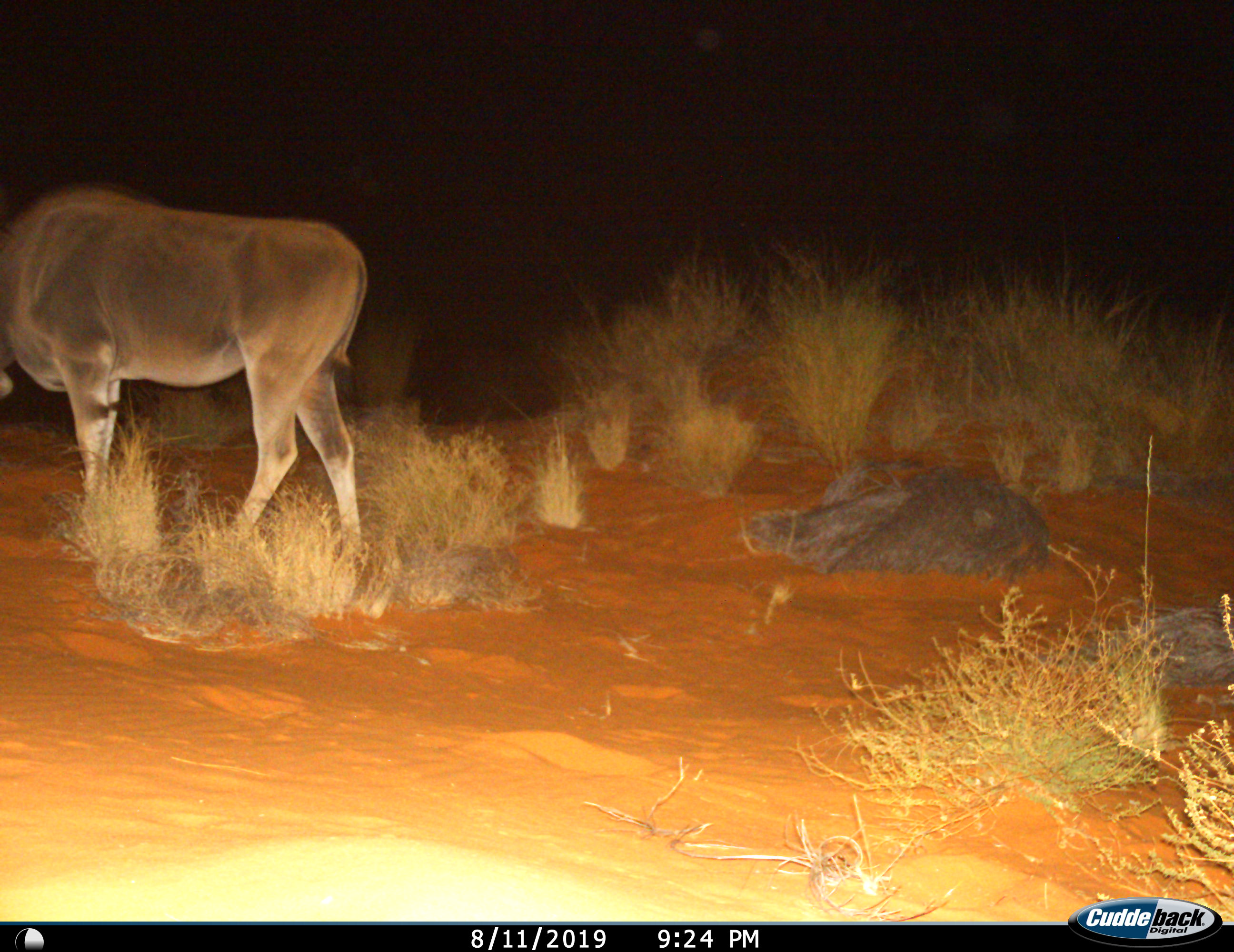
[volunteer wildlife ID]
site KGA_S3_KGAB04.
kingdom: Animalia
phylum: Chordata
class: Mammalia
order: Artiodactyla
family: Bovidae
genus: Tragelaphus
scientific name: Tragelaphus oryx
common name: eland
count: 1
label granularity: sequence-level